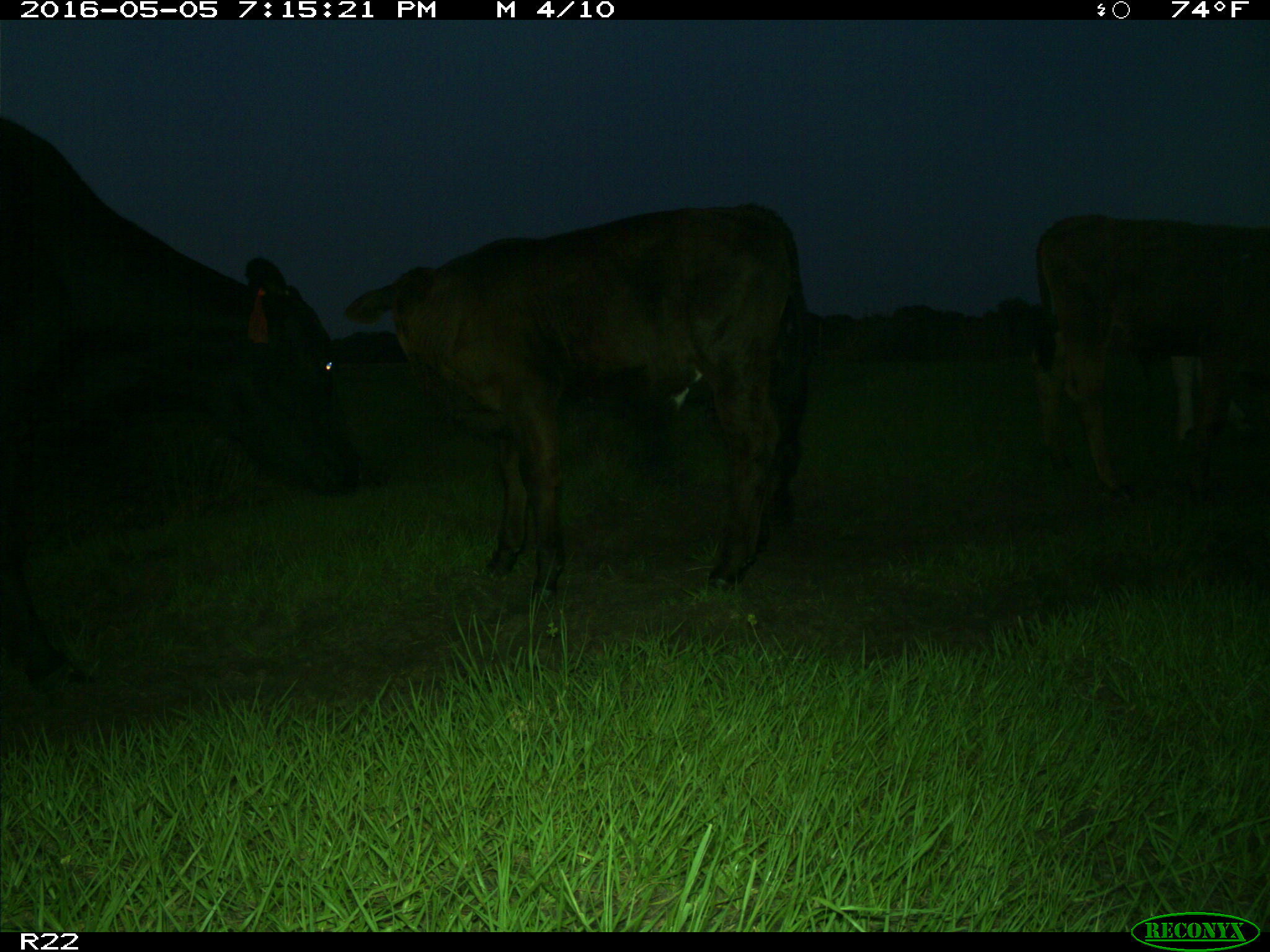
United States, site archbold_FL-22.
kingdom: Animalia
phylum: Chordata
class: Mammalia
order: Artiodactyla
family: Bovidae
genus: Bos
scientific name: Bos taurus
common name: domestic cow